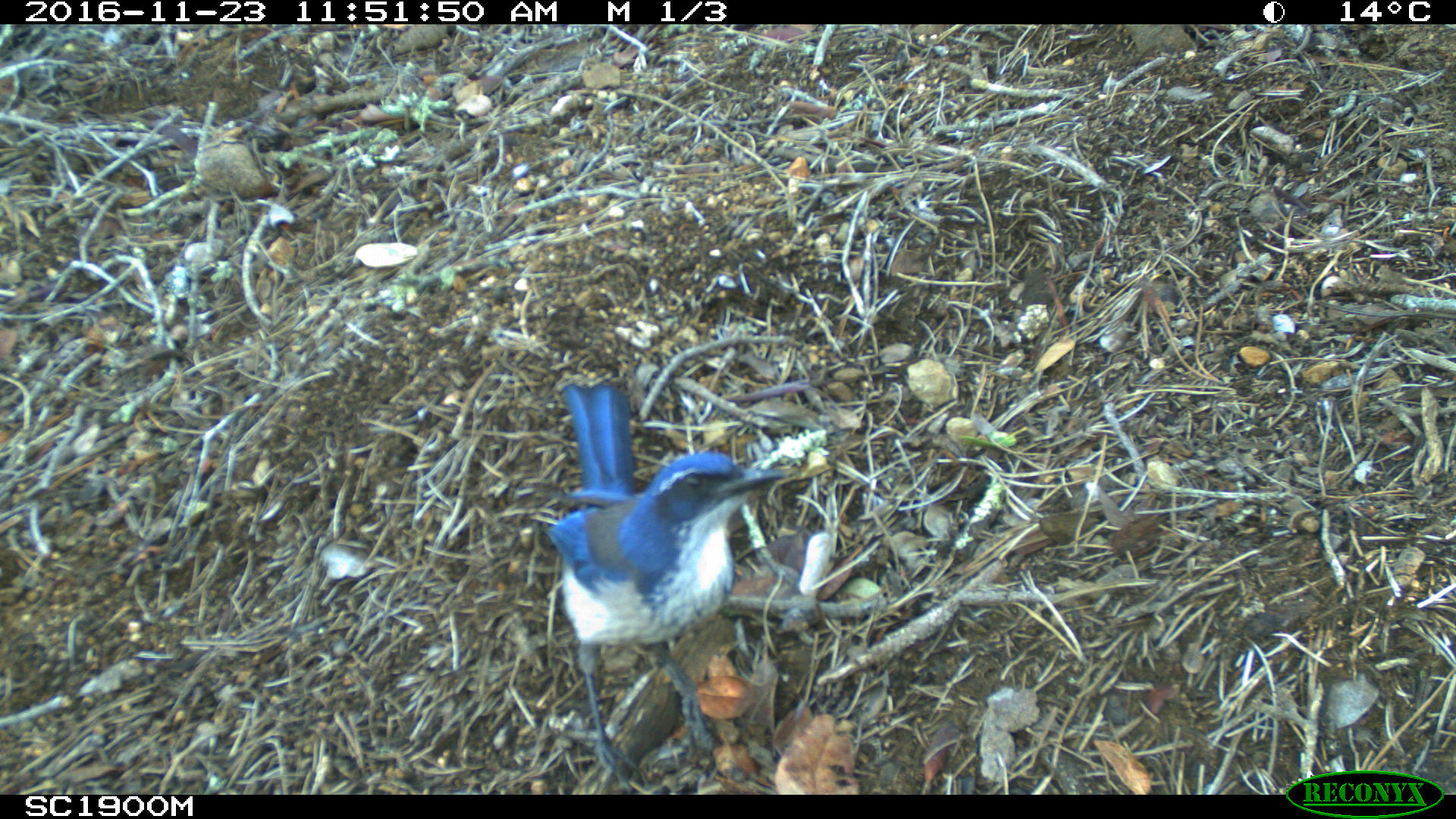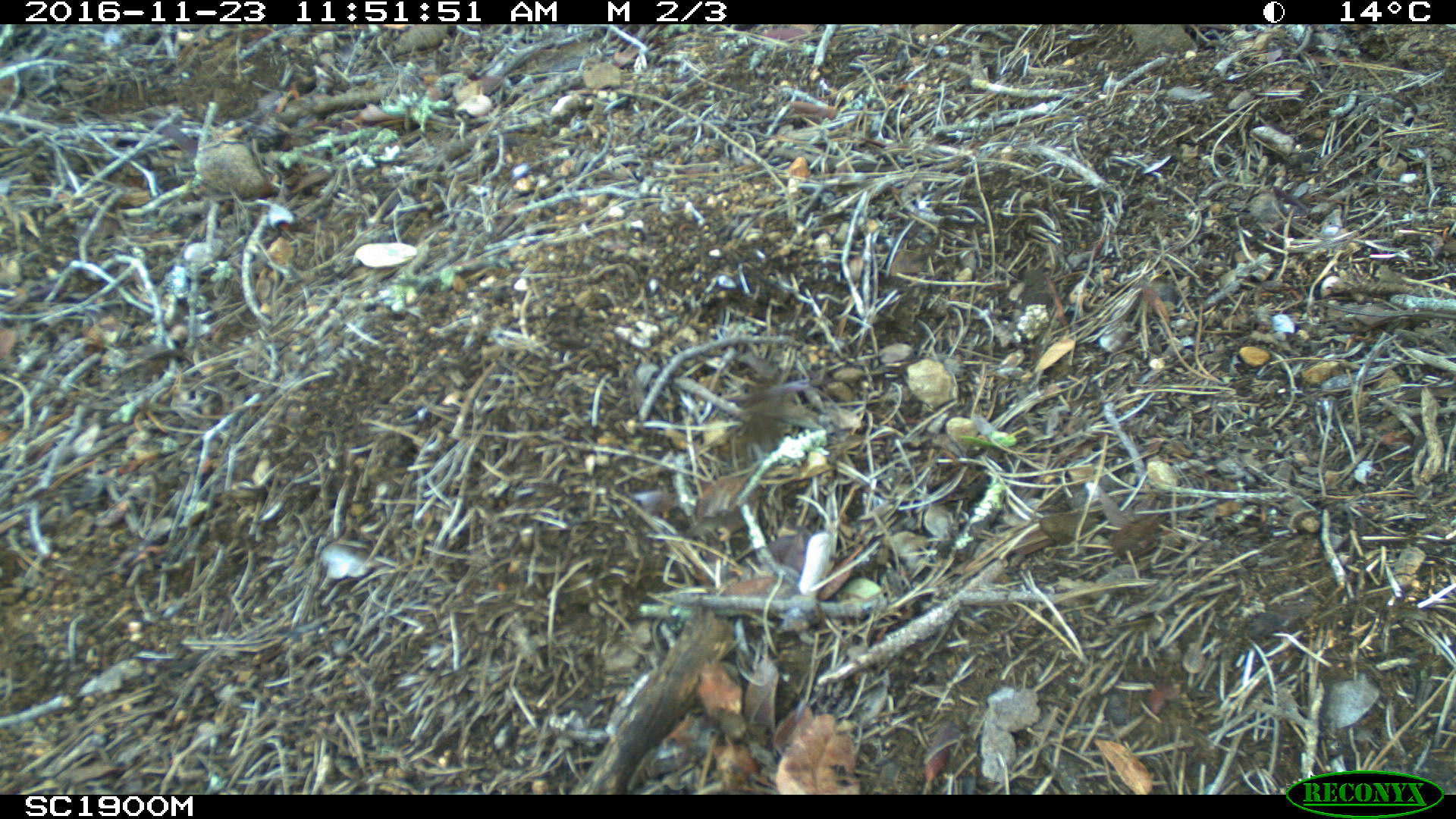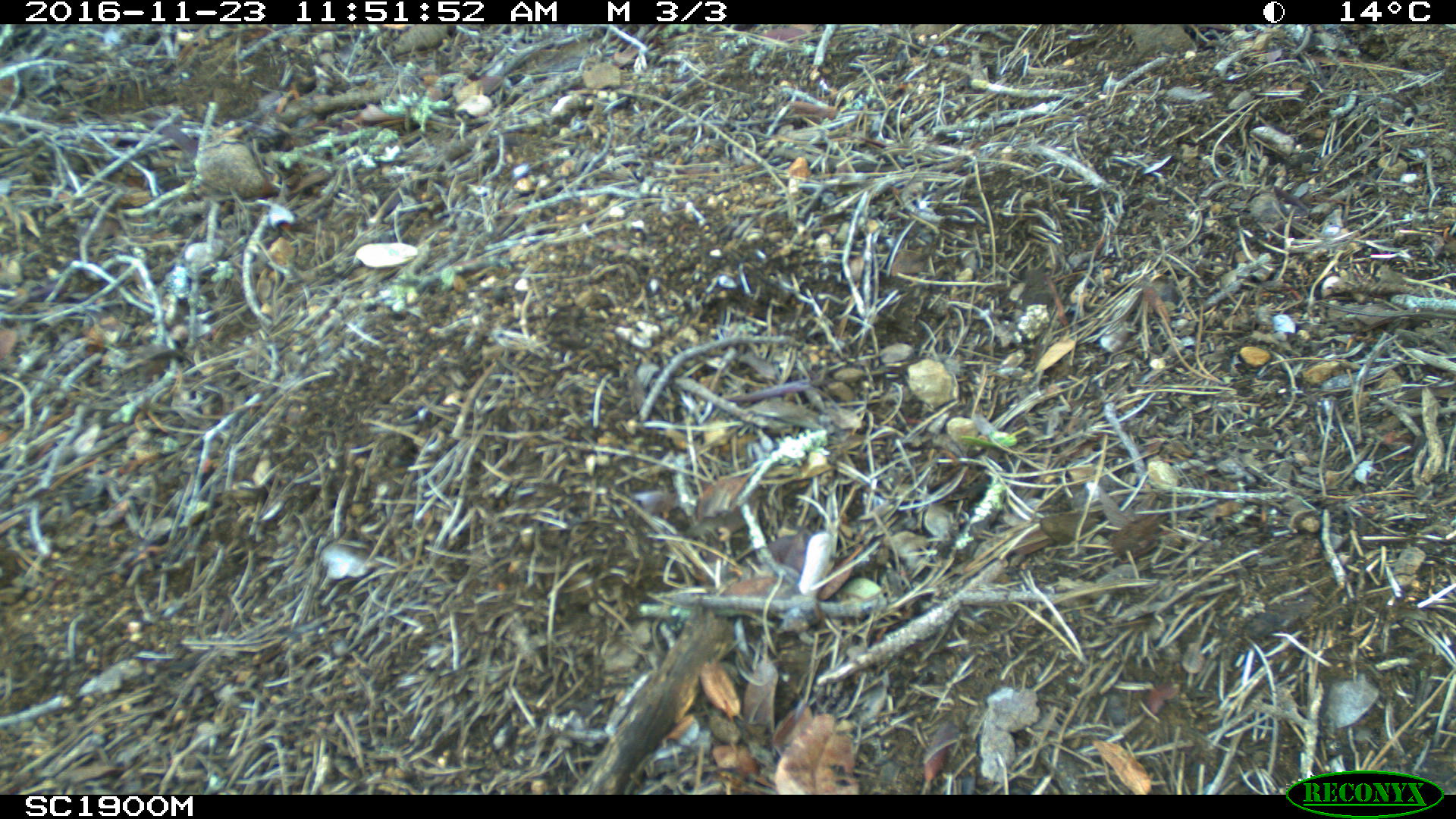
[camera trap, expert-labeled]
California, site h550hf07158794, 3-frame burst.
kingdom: Animalia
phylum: Chordata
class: Aves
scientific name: Aves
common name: bird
Bird (Aves).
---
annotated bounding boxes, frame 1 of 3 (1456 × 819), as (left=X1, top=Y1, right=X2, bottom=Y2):
bird: (left=544, top=380, right=799, bottom=795)